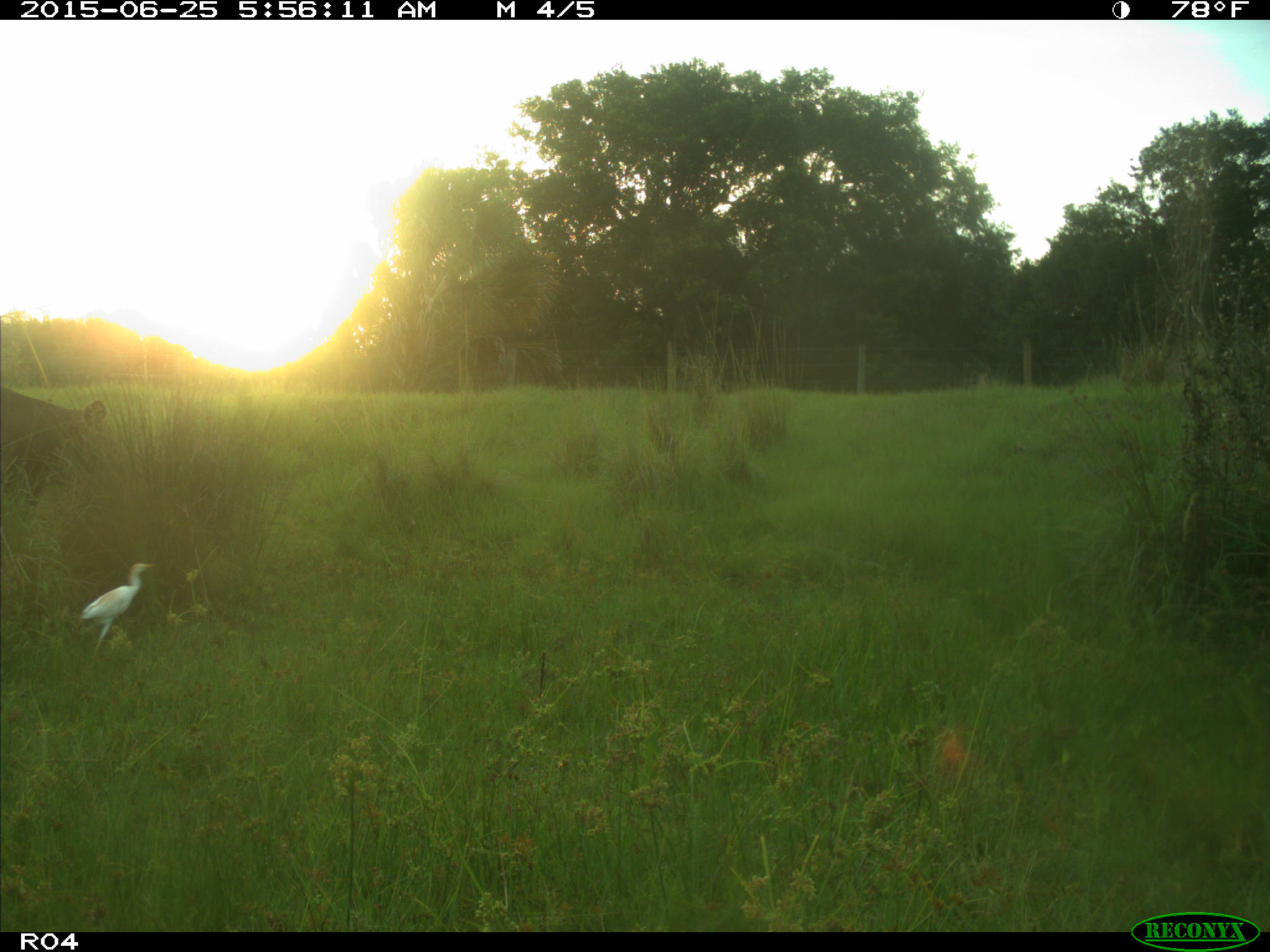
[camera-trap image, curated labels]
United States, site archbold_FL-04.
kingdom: Animalia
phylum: Chordata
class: Mammalia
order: Artiodactyla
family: Bovidae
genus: Bos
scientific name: Bos taurus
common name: domestic cow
Bos taurus (domestic cow).